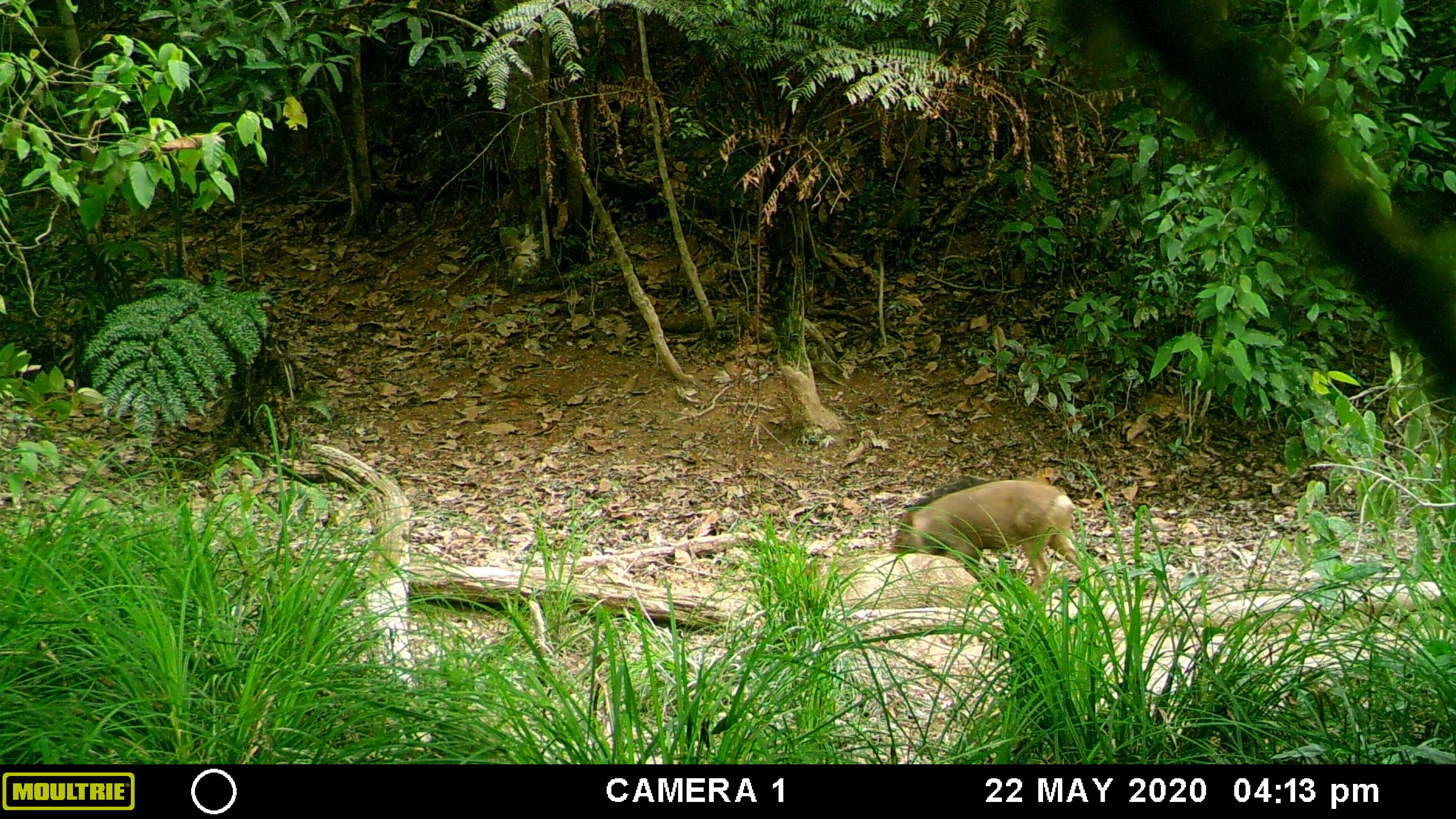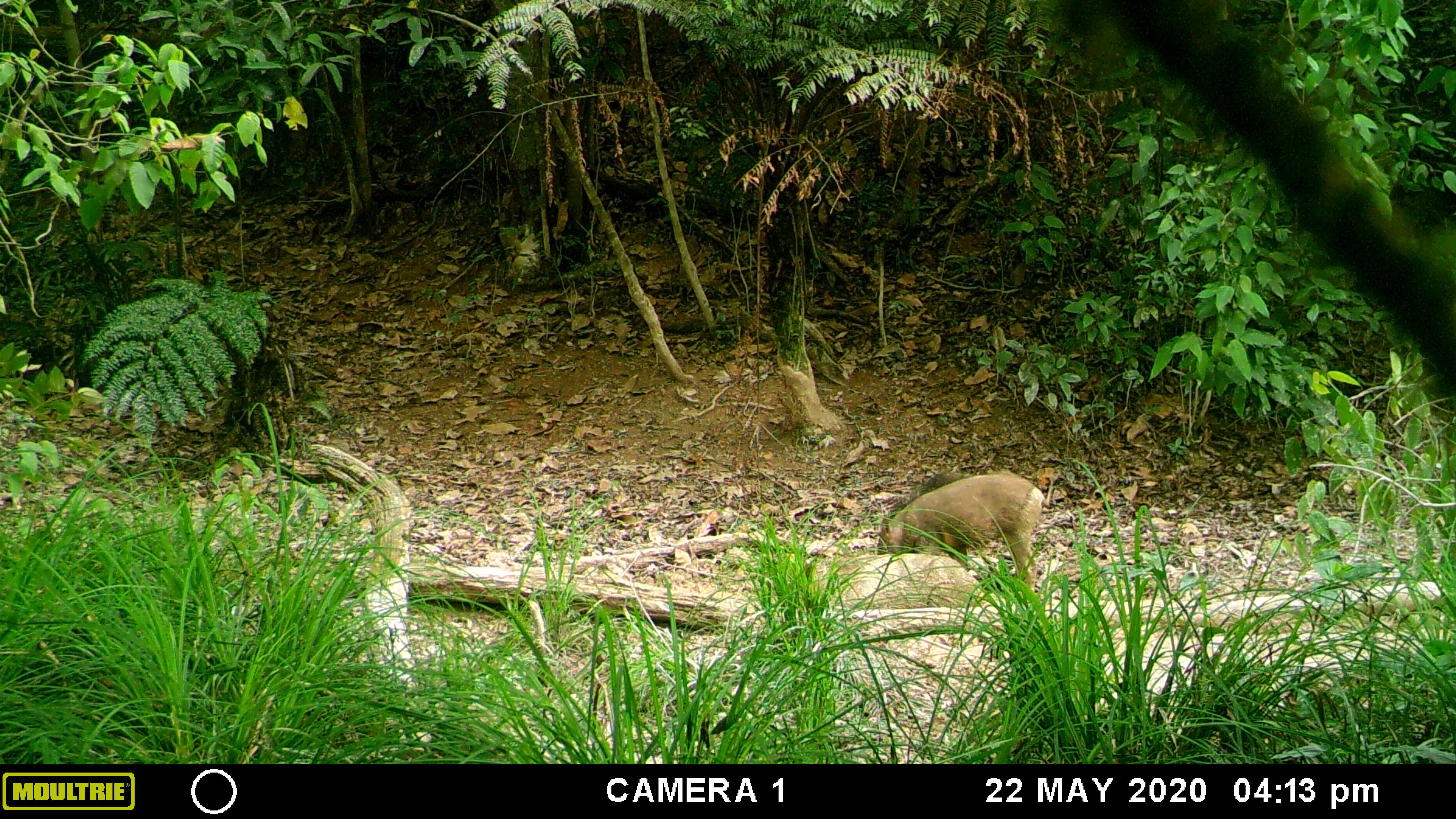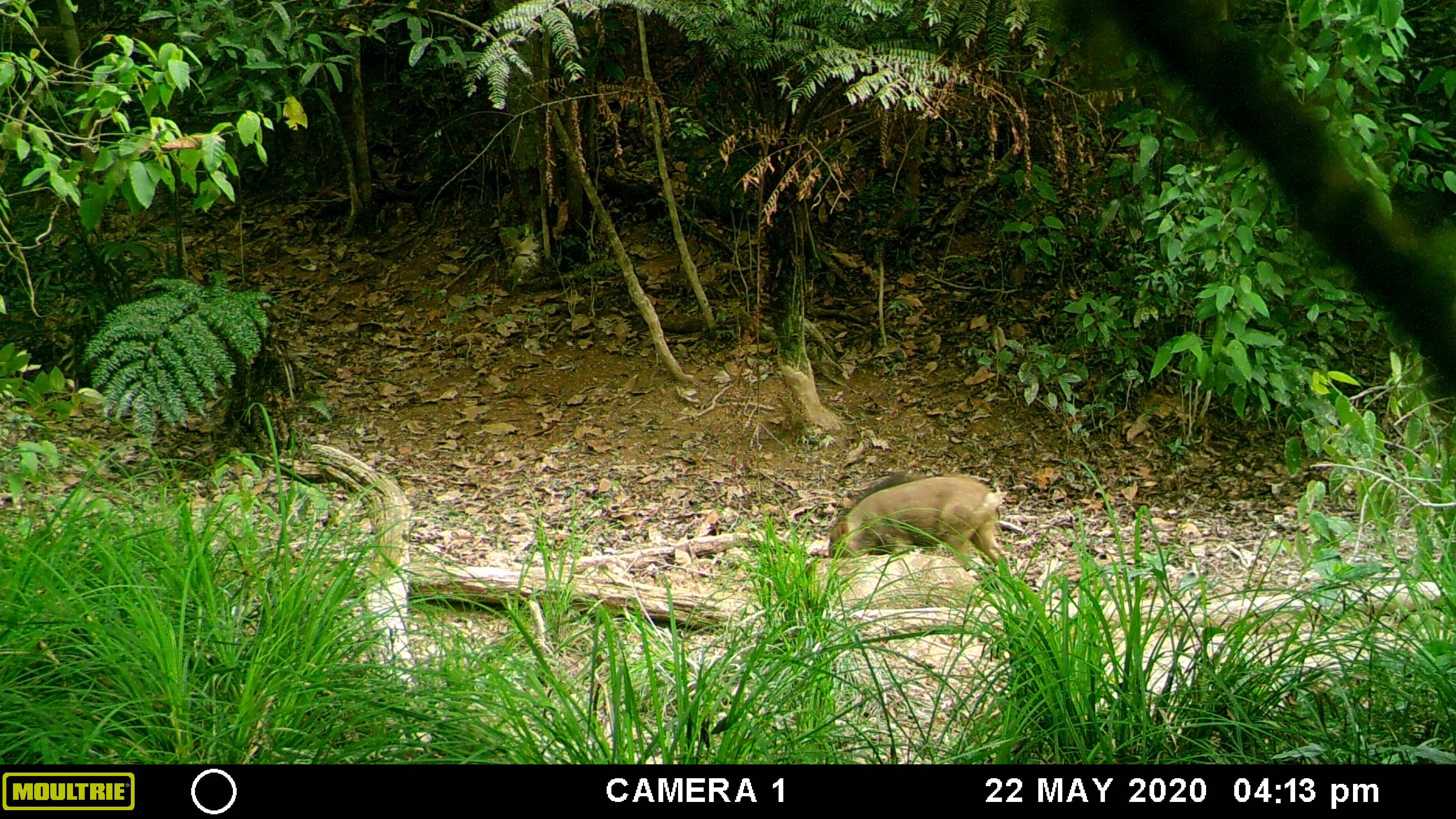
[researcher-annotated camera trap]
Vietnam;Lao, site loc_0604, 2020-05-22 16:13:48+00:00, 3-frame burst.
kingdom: Animalia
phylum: Chordata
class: Mammalia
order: Artiodactyla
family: Suidae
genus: Sus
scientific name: Sus scrofa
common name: eurasian wild pig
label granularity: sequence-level